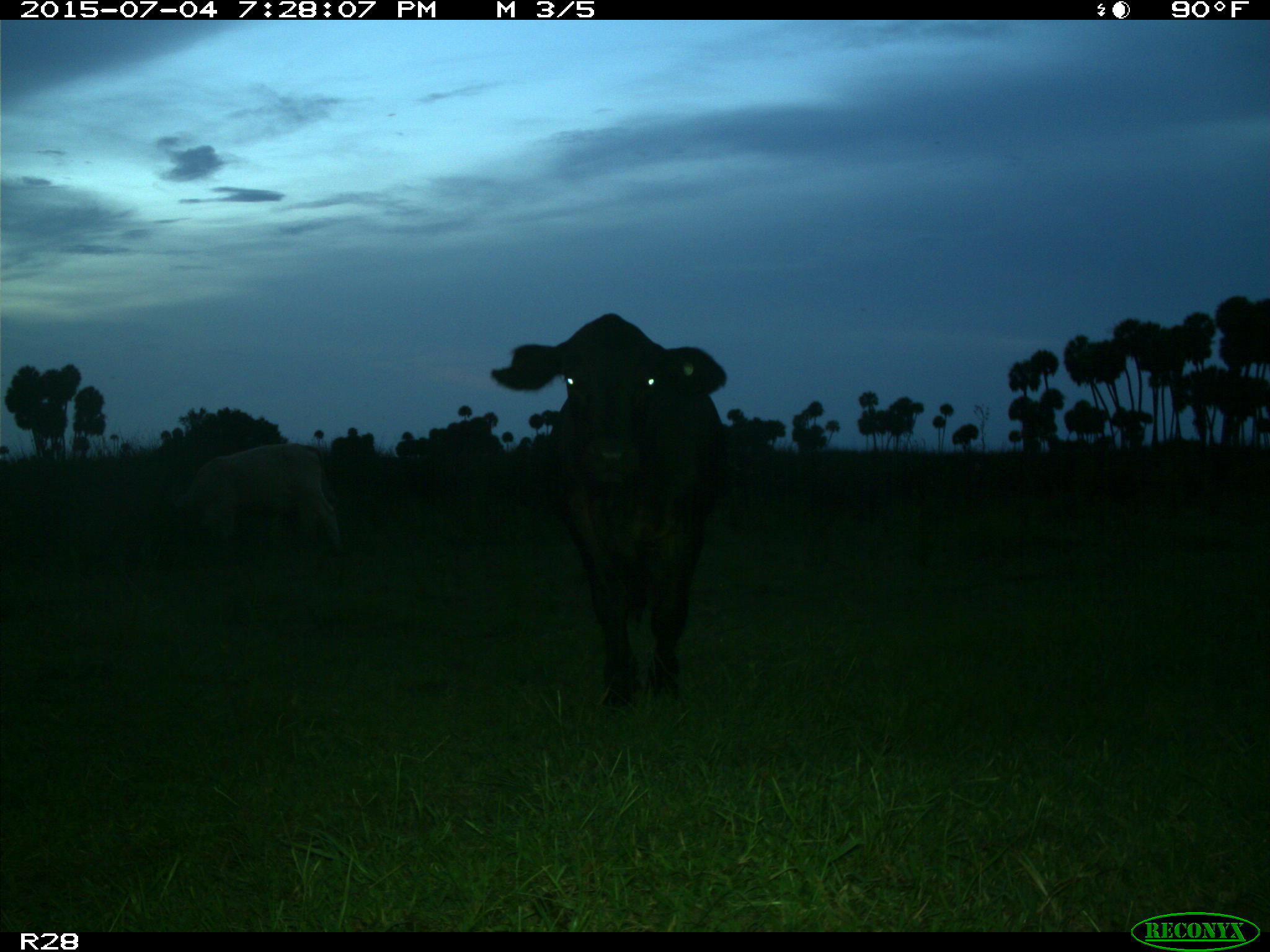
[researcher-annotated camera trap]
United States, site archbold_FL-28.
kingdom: Animalia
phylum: Chordata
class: Mammalia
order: Artiodactyla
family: Bovidae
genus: Bos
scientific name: Bos taurus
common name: domestic cow